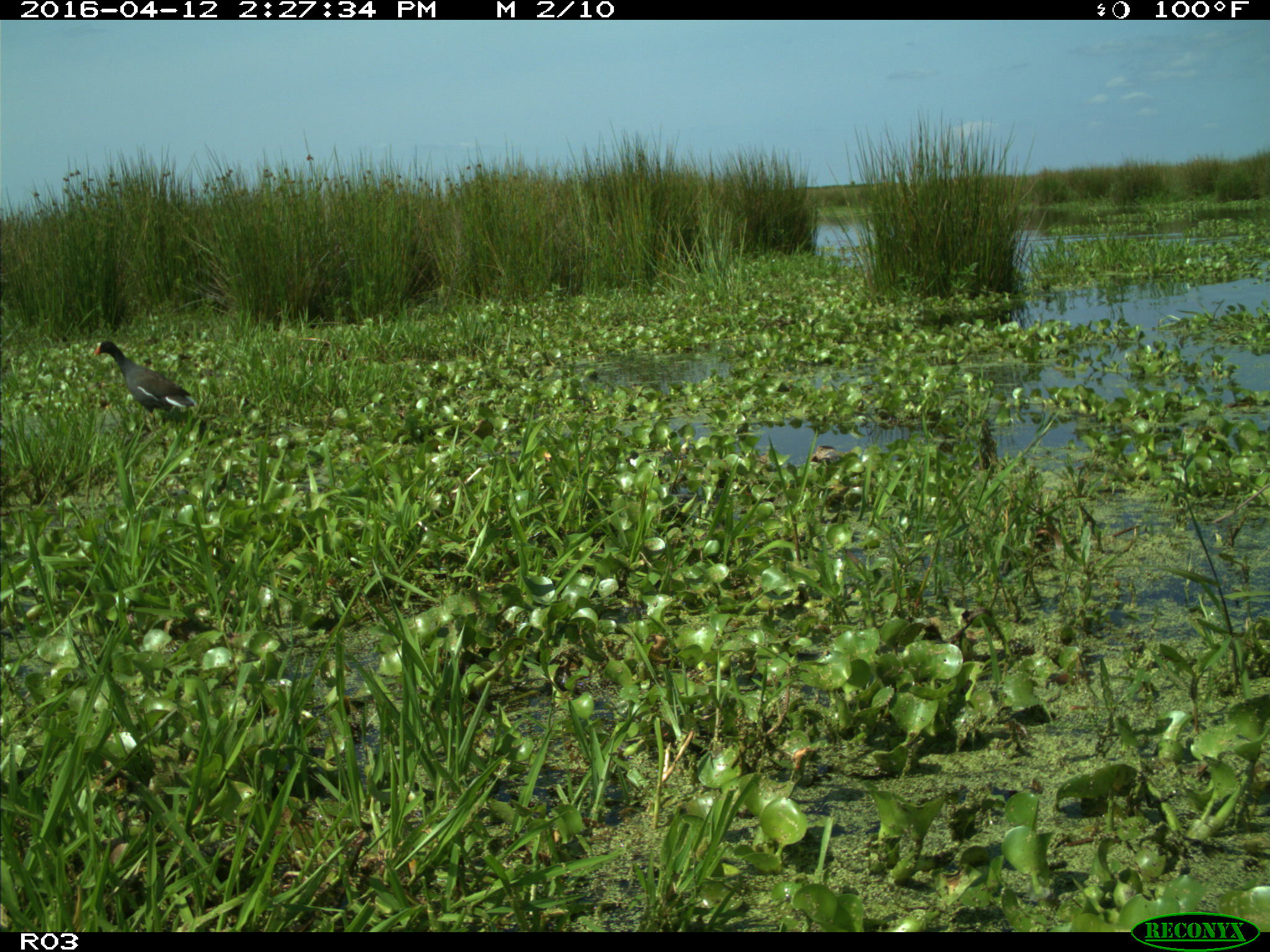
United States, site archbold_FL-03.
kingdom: Animalia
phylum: Chordata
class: Aves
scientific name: Aves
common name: birds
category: unidentified bird